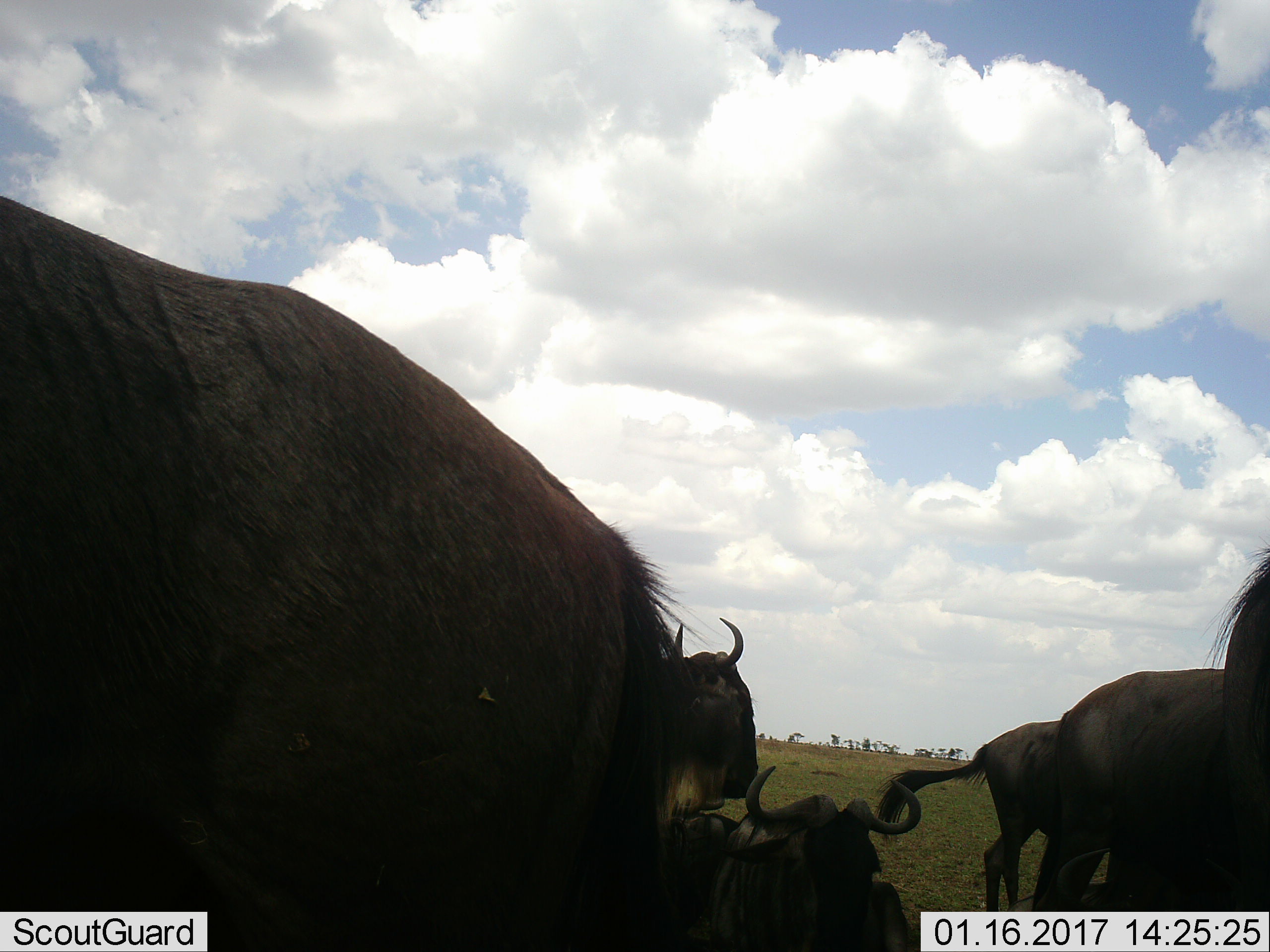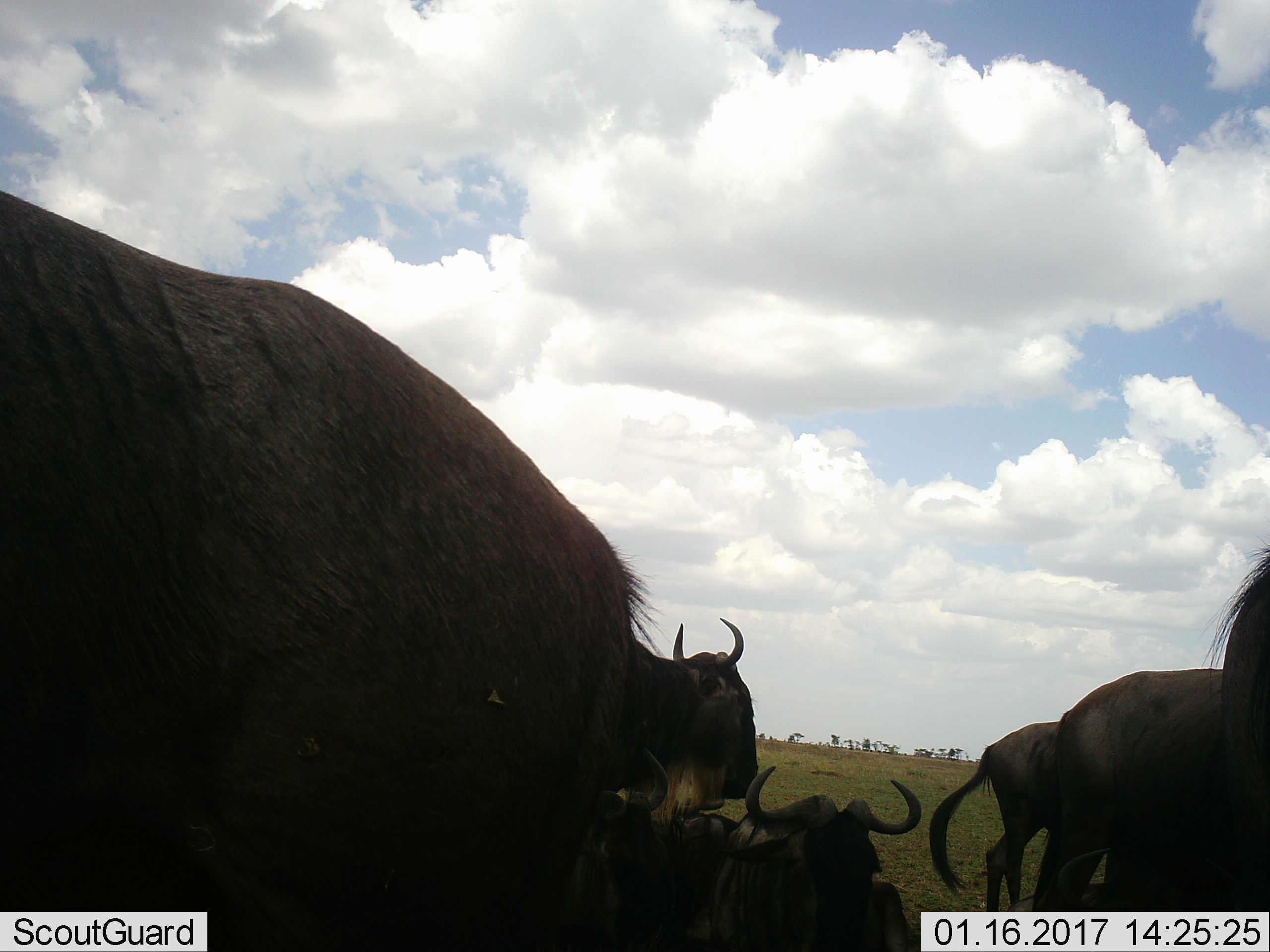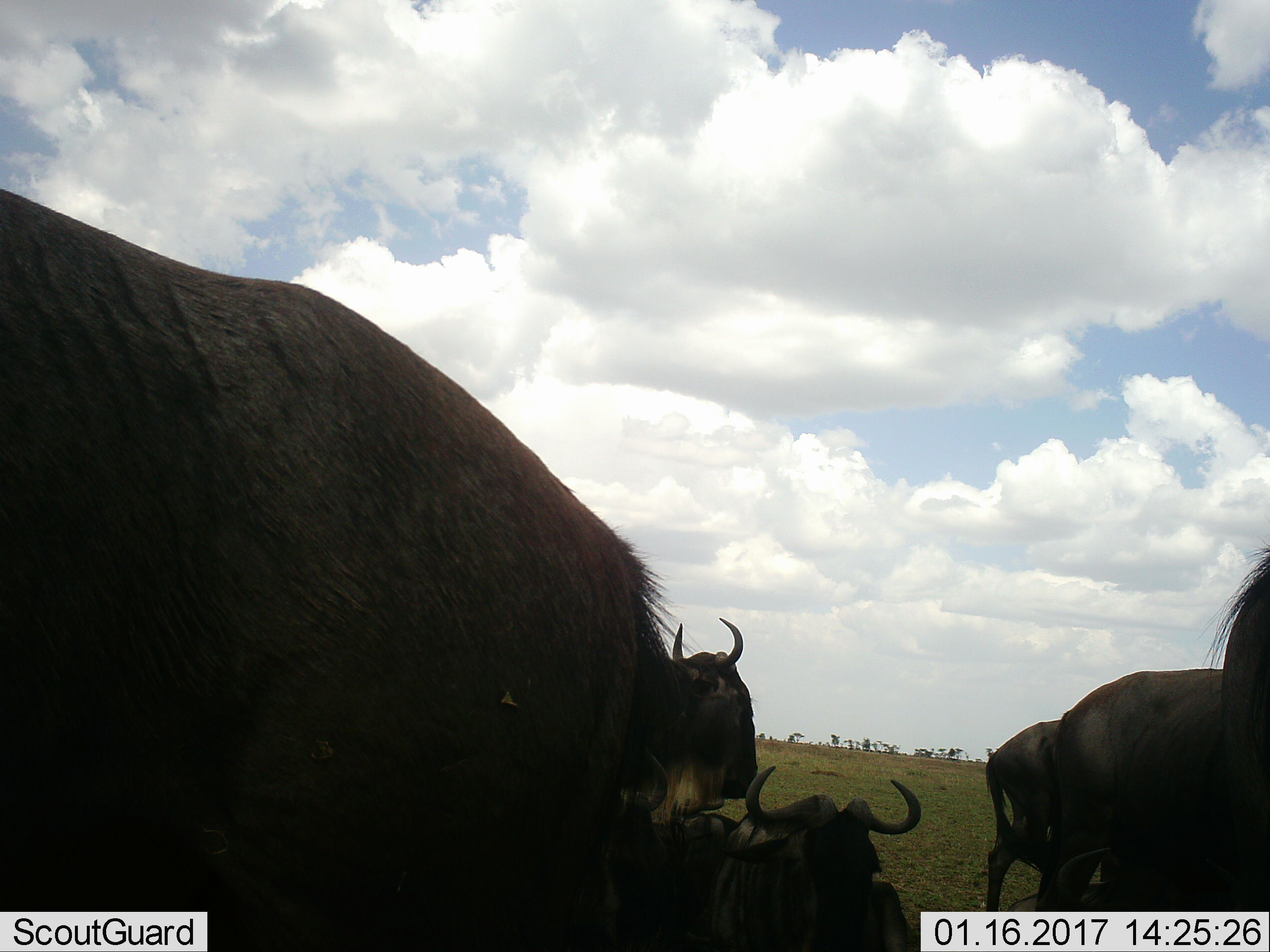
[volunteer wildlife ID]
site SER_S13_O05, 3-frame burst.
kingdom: Animalia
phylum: Chordata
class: Mammalia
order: Artiodactyla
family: Bovidae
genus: Connochaetes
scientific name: Connochaetes taurinus taurinus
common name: blue wildebeest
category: wildebeestblue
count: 6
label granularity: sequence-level